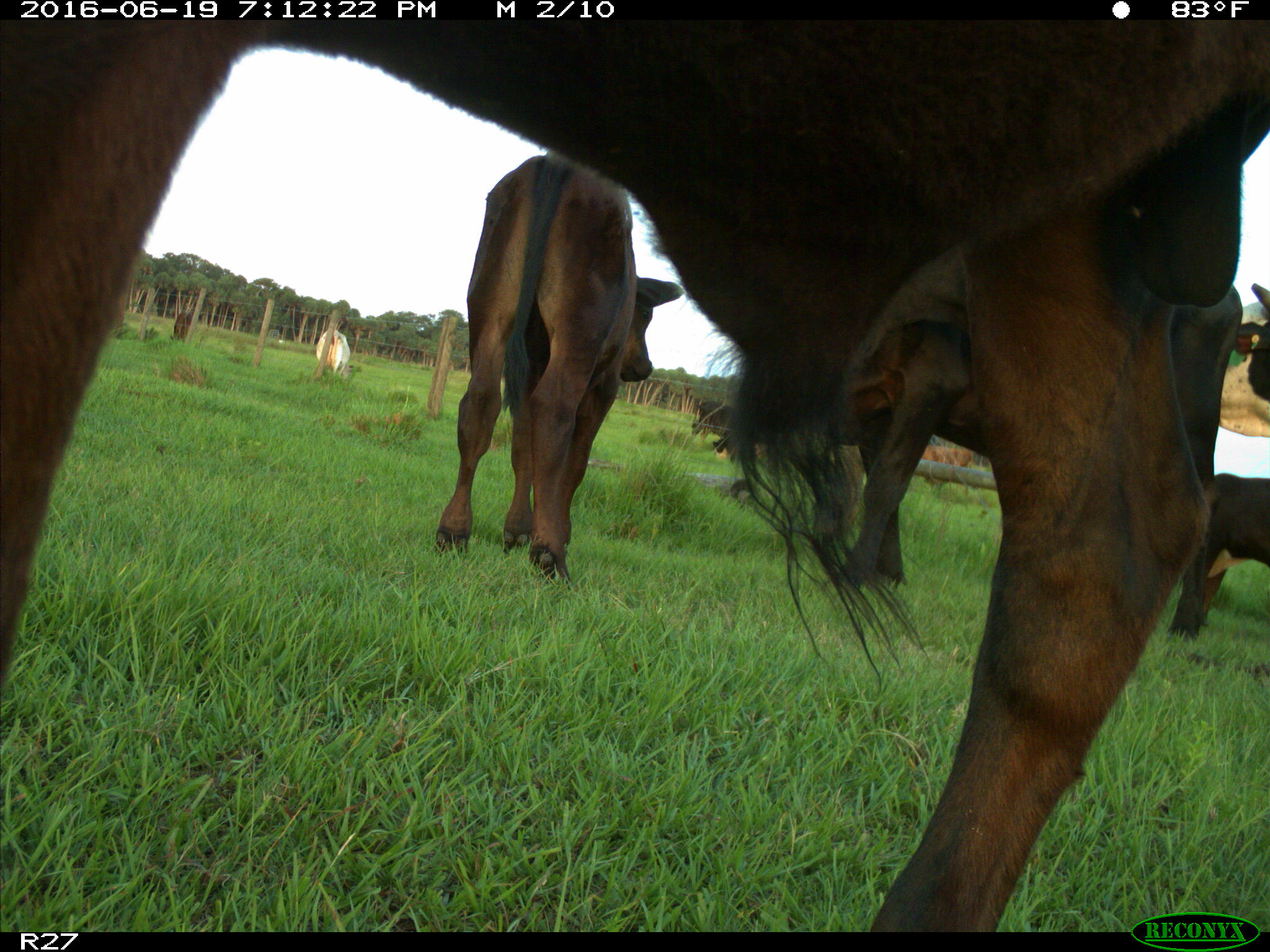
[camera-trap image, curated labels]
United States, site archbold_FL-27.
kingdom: Animalia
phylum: Chordata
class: Mammalia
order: Artiodactyla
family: Bovidae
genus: Bos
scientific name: Bos taurus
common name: domestic cow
Bos taurus (domestic cow).